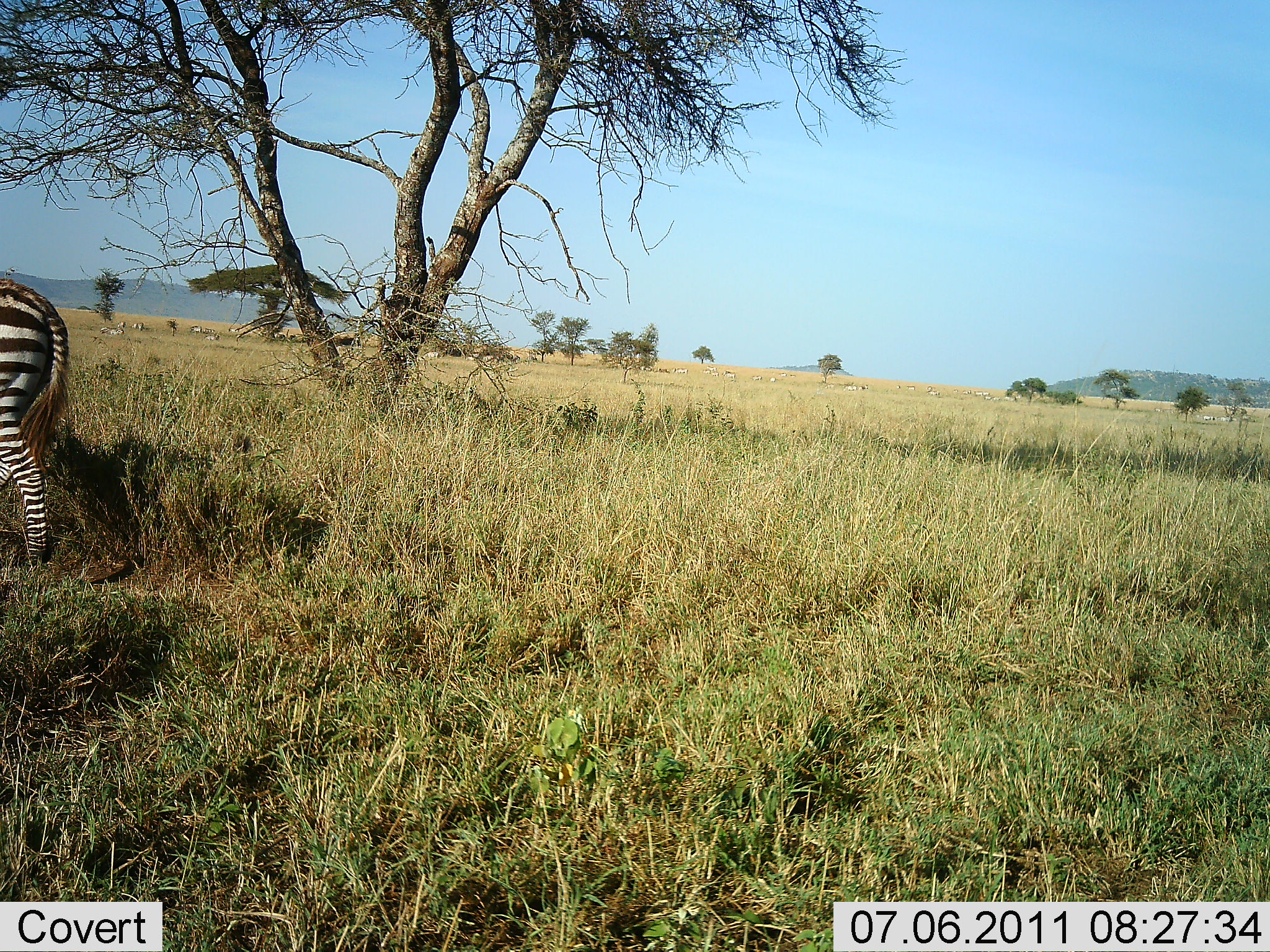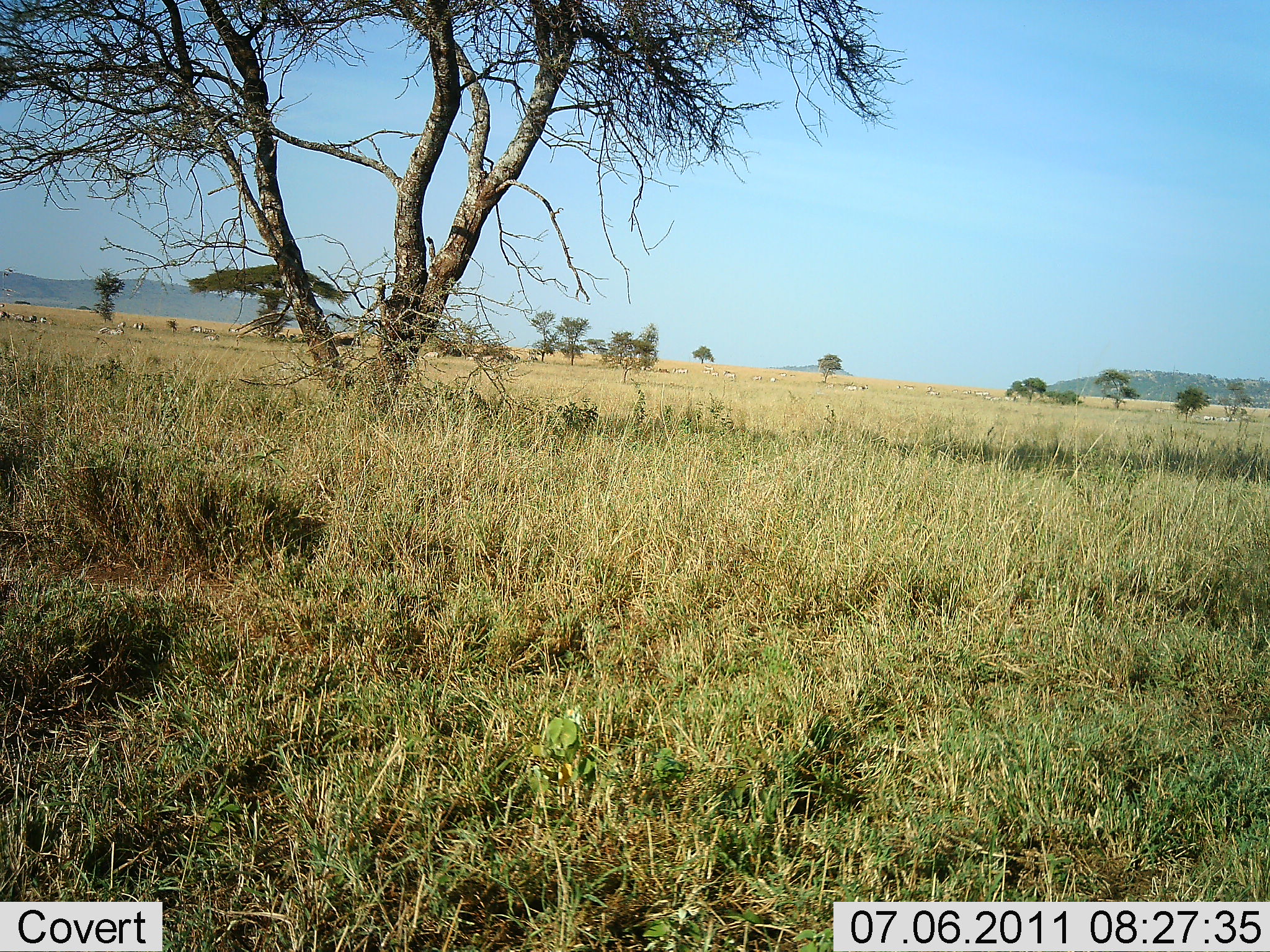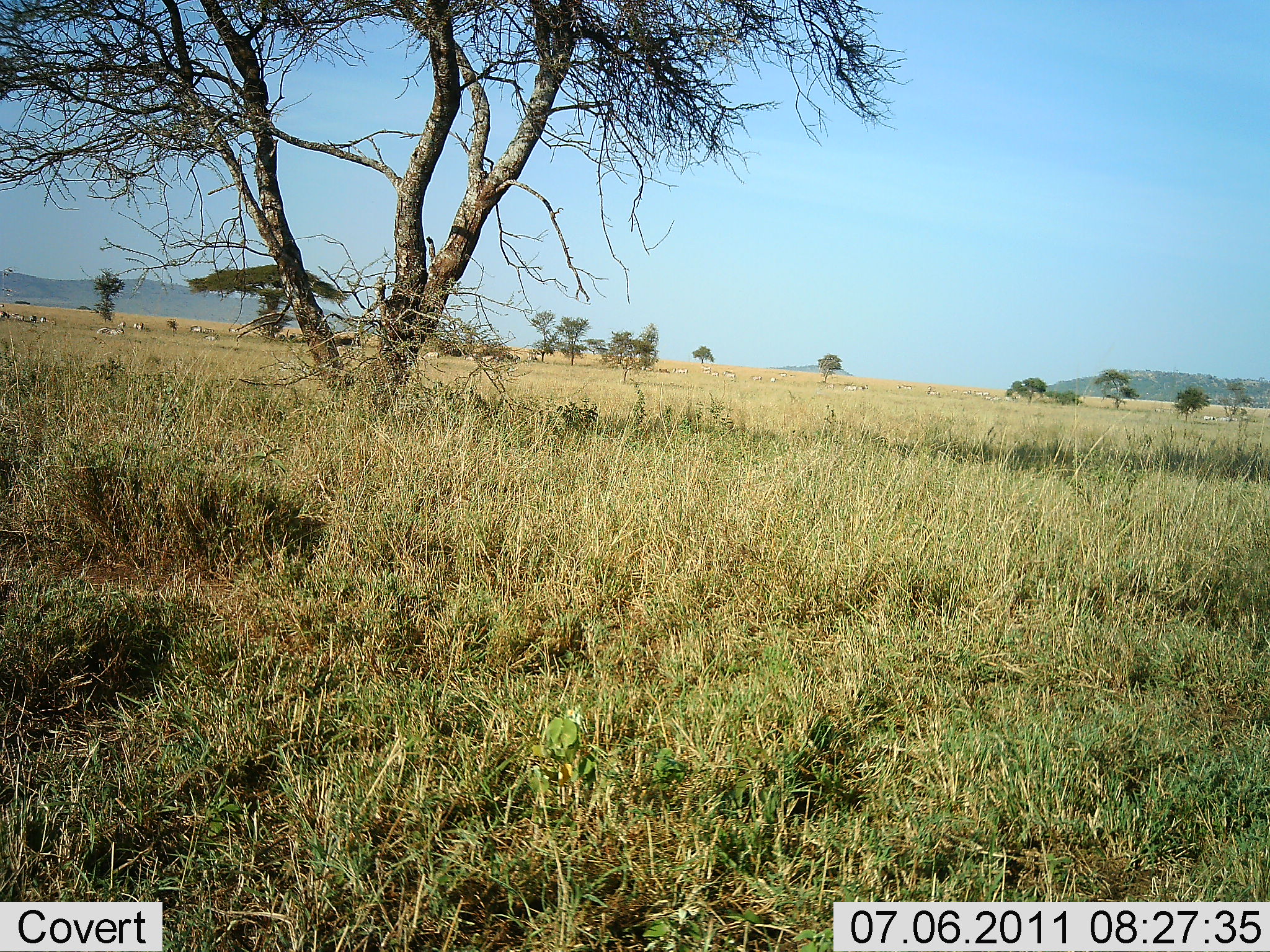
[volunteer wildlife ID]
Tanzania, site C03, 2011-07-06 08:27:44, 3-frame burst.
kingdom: Animalia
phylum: Chordata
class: Mammalia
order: Perissodactyla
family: Equidae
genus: Equus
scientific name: Equus quagga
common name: plains zebra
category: zebra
Zebra (plains zebra) (Equus quagga), count 1. Behavior (volunteer vote fractions): standing 8%, resting 0%, moving 100%, interacting 0%. Young present (vote fraction): 0%. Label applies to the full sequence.